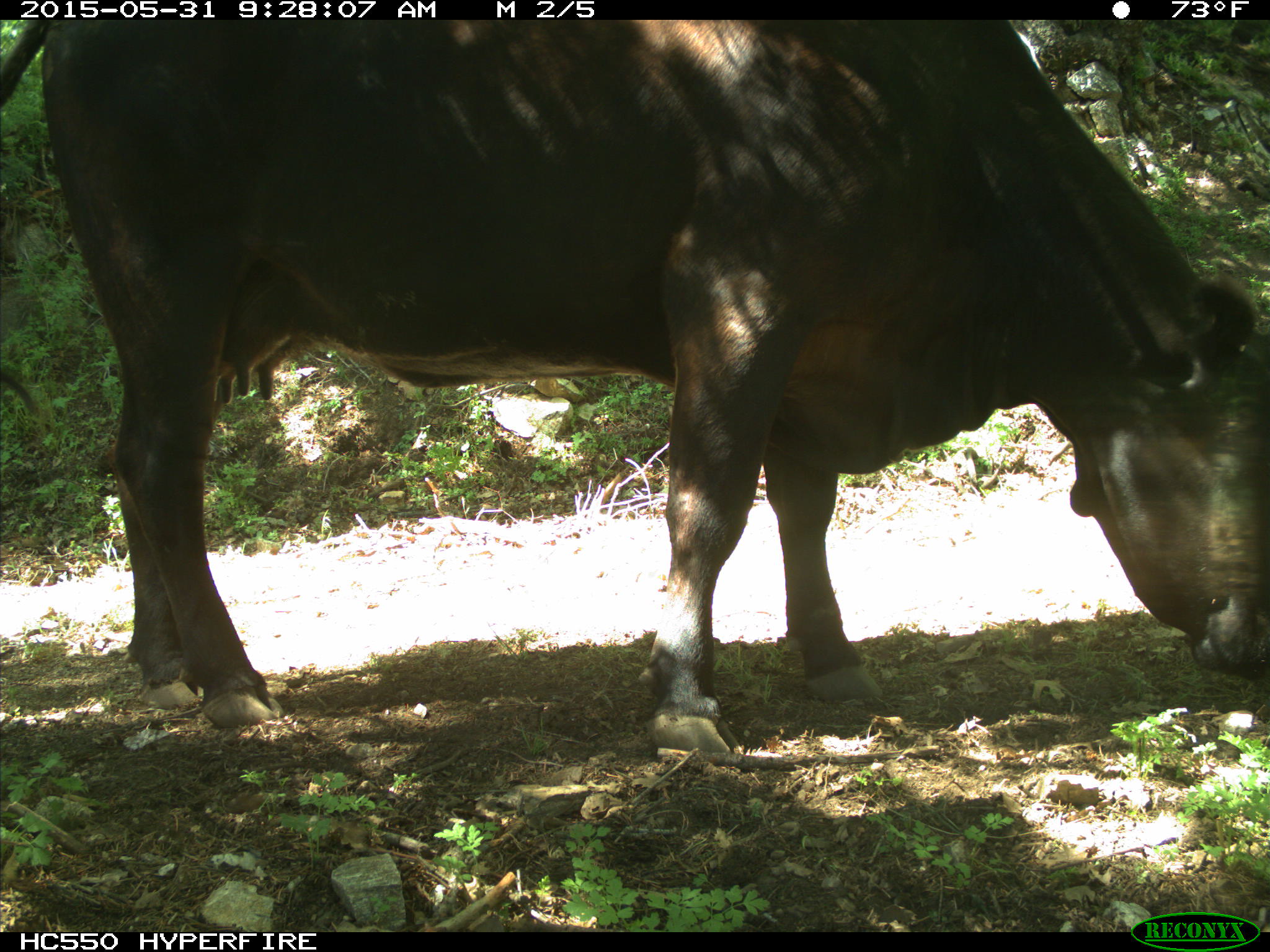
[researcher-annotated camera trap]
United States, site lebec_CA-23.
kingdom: Animalia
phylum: Chordata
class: Mammalia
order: Artiodactyla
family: Bovidae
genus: Bos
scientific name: Bos taurus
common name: domestic cow